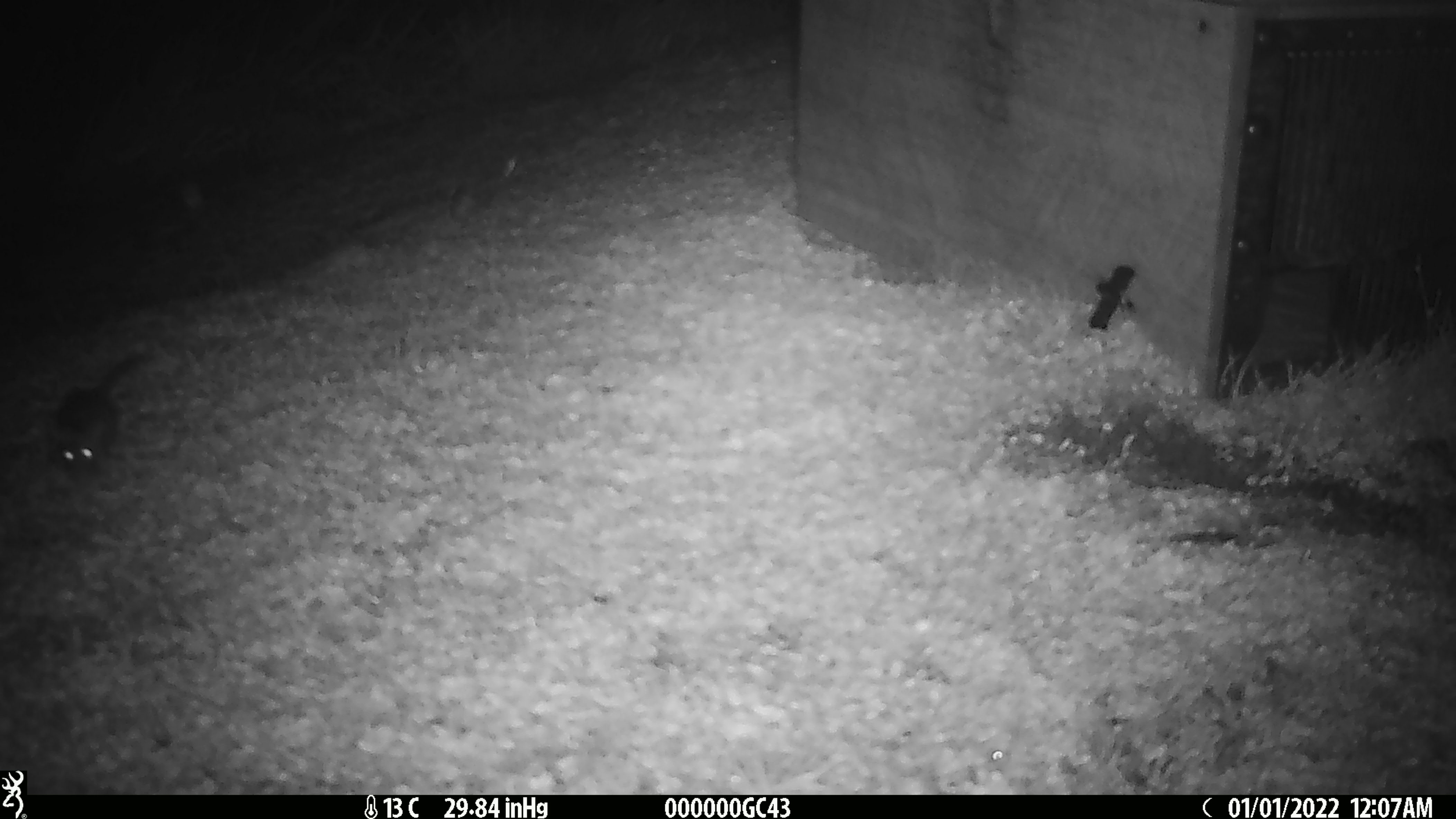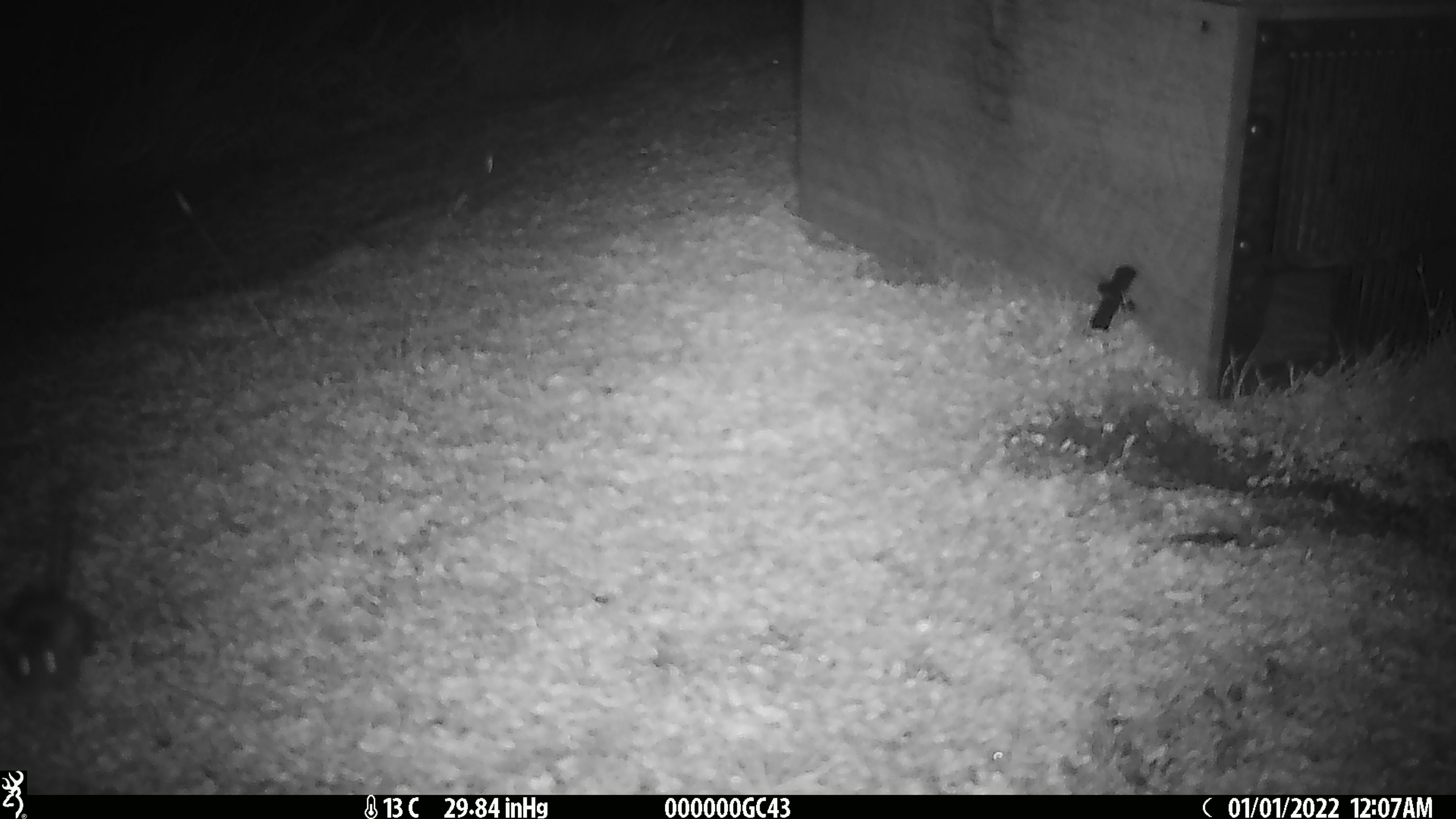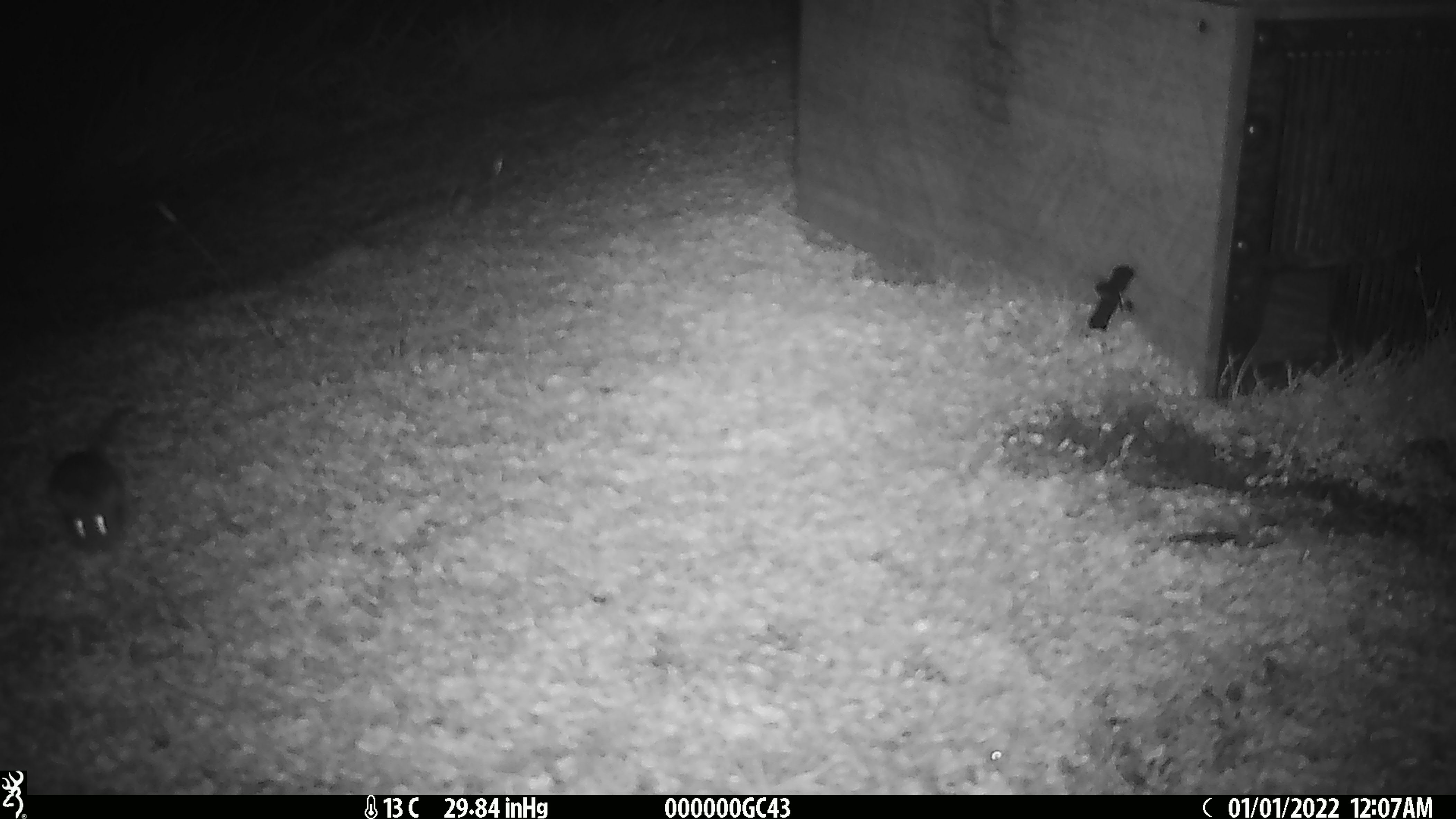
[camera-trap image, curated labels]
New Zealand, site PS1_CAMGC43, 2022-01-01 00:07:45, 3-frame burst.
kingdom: Animalia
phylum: Chordata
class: Mammalia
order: Rodentia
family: Muridae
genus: Mus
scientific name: Mus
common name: mouse